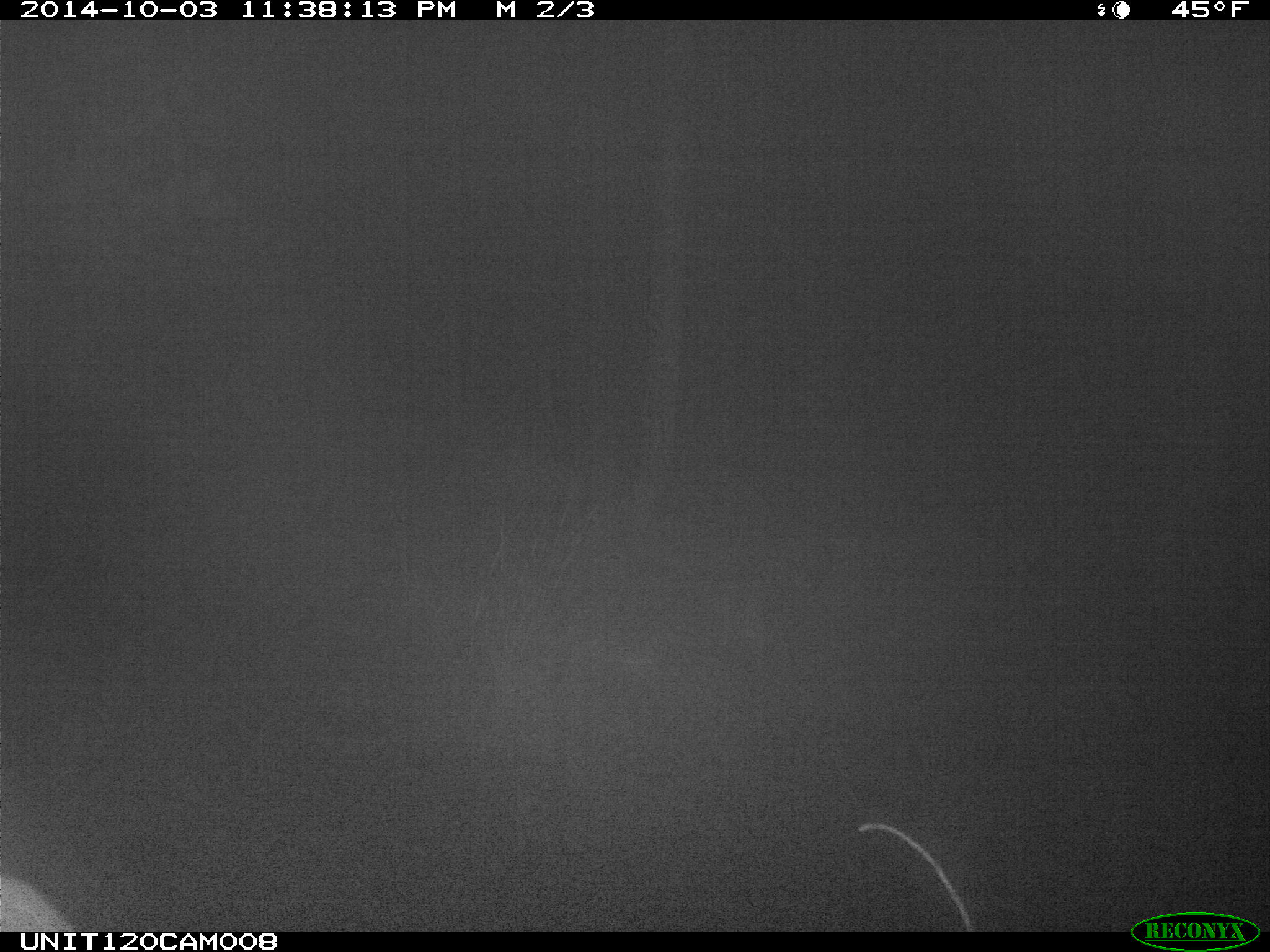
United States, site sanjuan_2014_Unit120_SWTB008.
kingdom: Animalia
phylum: Chordata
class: Mammalia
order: Artiodactyla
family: Cervidae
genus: Cervus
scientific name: Cervus elaphus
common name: red deer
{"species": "Cervus elaphus (red deer)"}